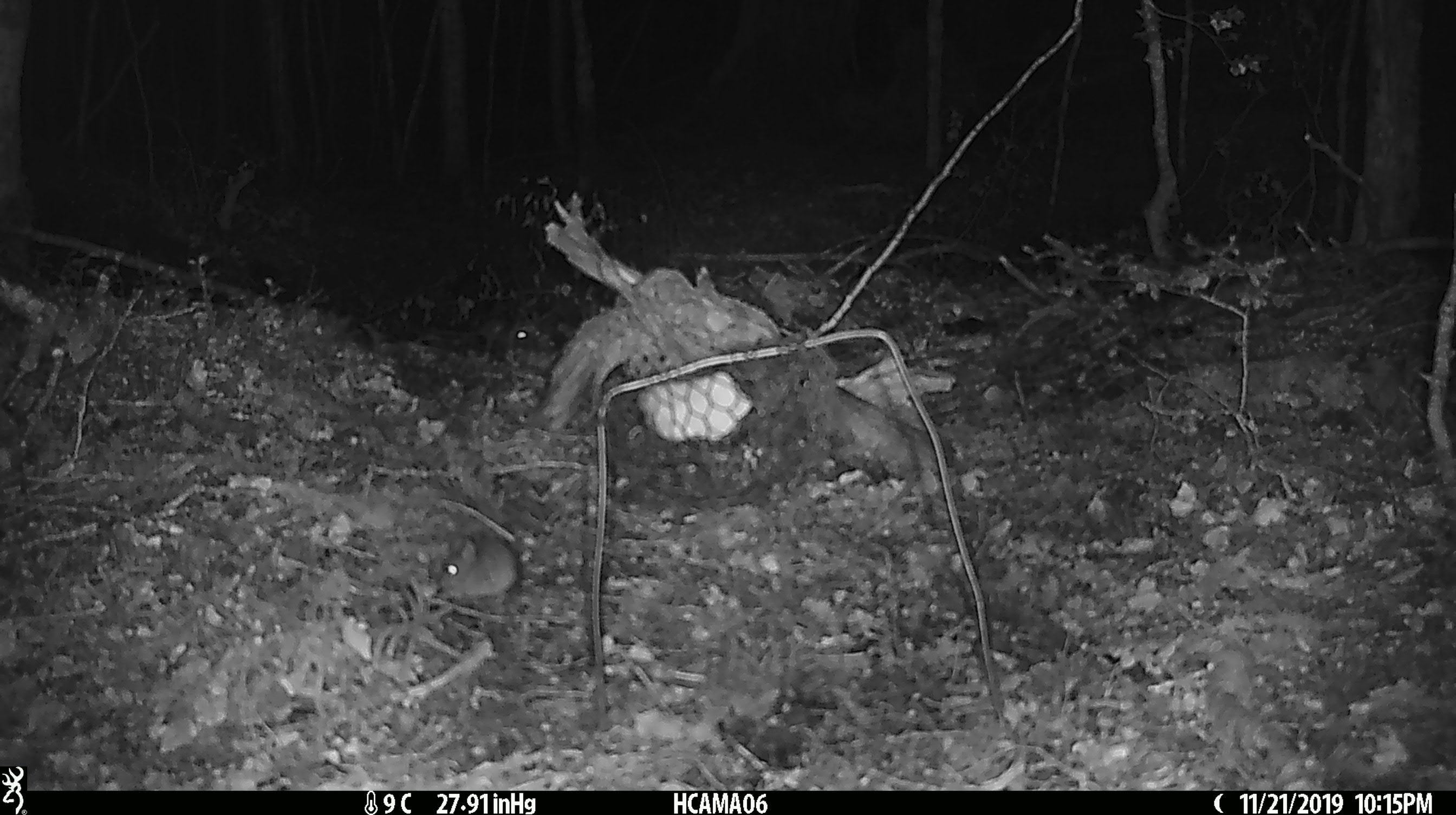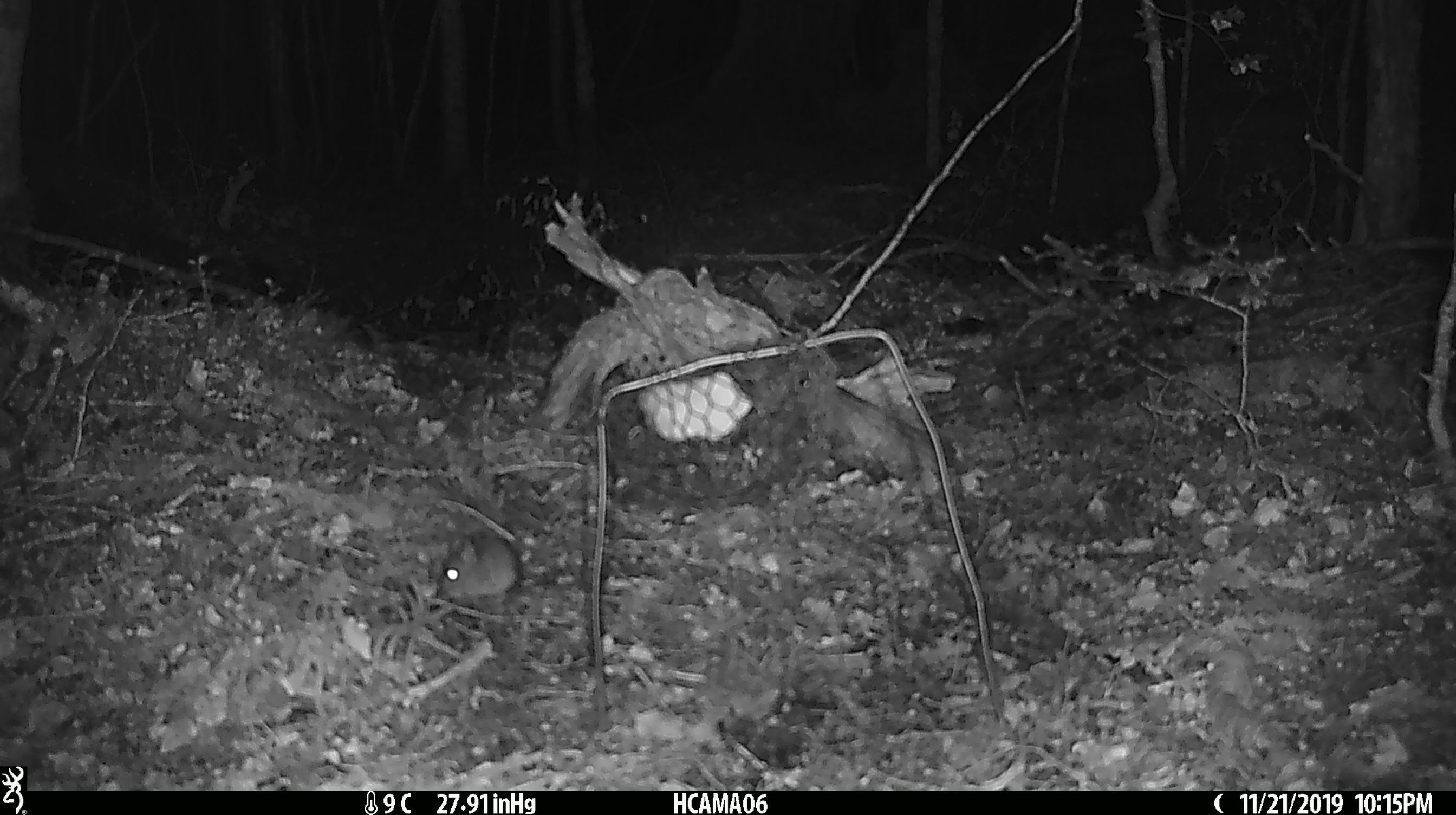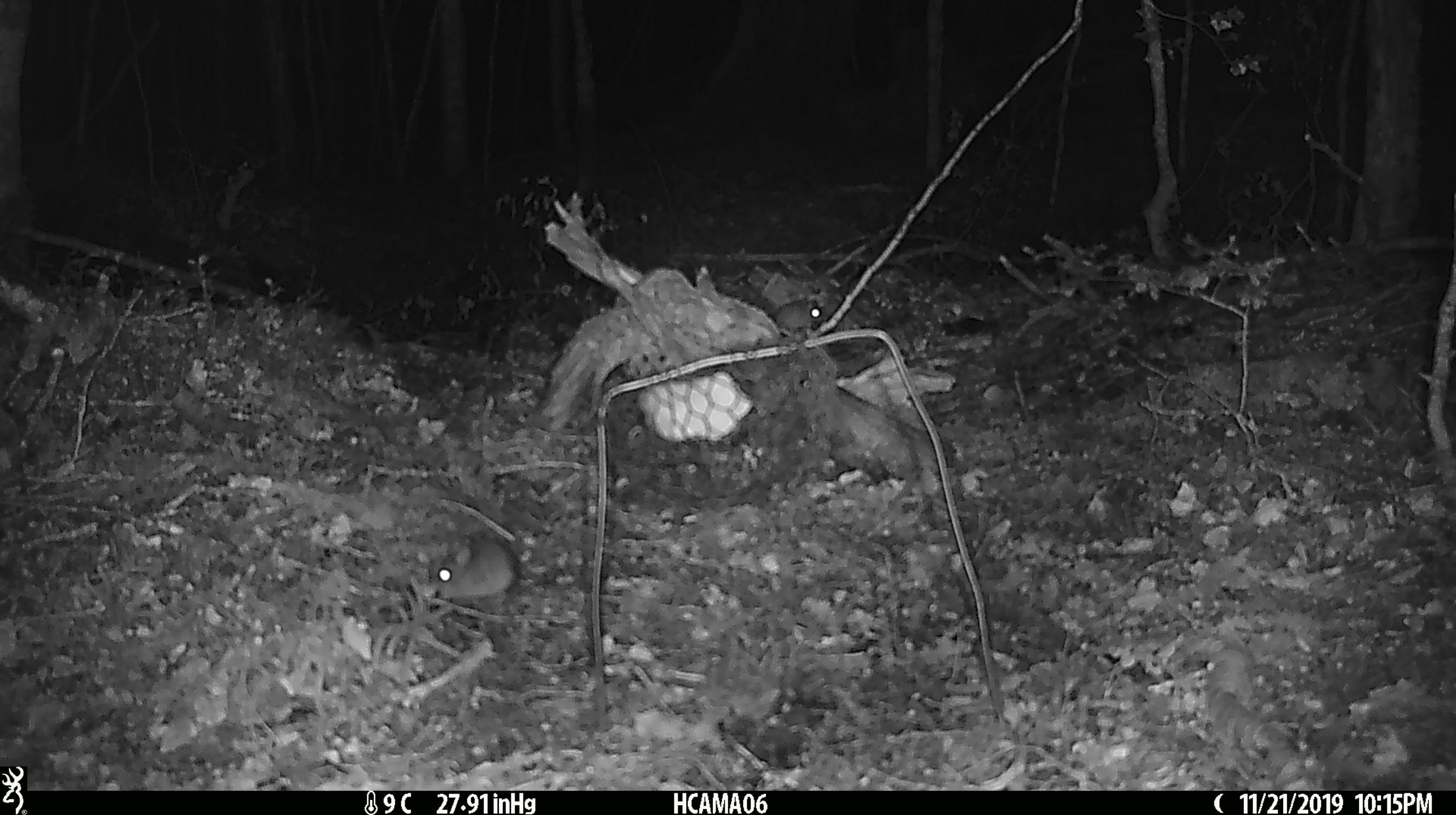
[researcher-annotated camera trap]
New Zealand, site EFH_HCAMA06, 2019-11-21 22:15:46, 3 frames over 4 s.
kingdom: Animalia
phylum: Chordata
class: Mammalia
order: Rodentia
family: Muridae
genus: Mus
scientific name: Mus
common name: mouse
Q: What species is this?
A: Mouse (Mus).